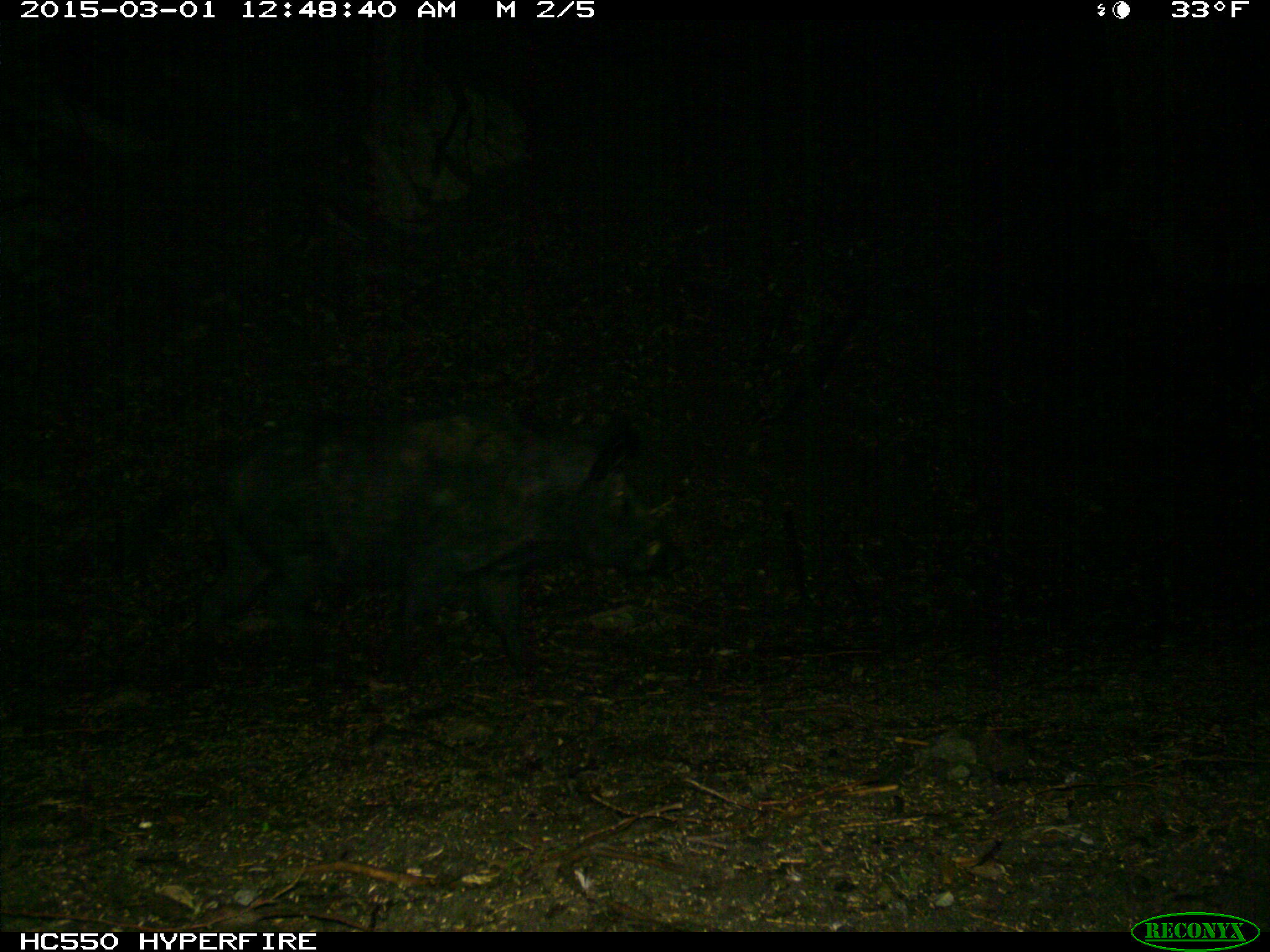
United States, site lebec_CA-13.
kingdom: Animalia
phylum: Chordata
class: Mammalia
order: Artiodactyla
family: Suidae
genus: Sus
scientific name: Sus scrofa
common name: wild boar